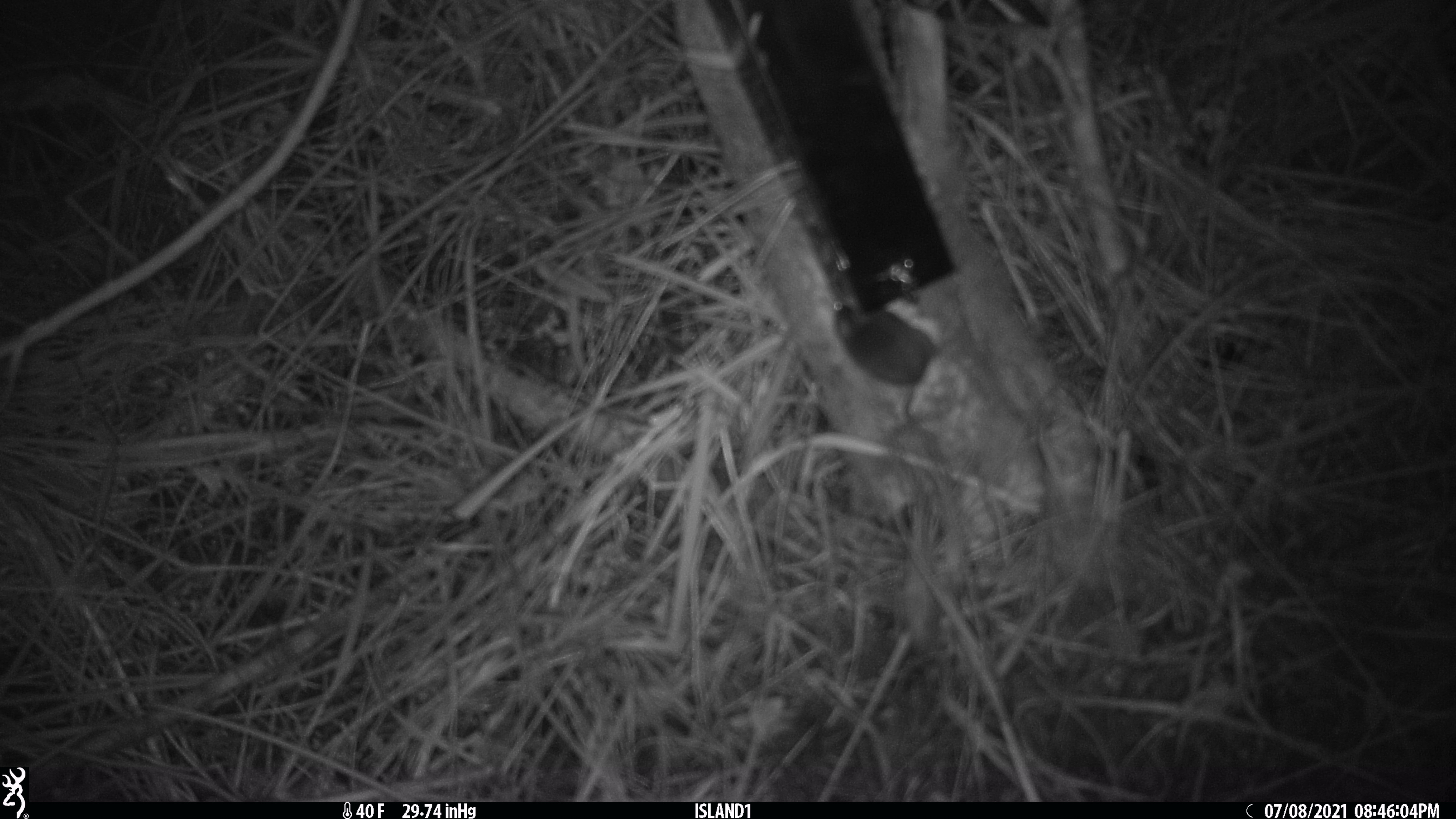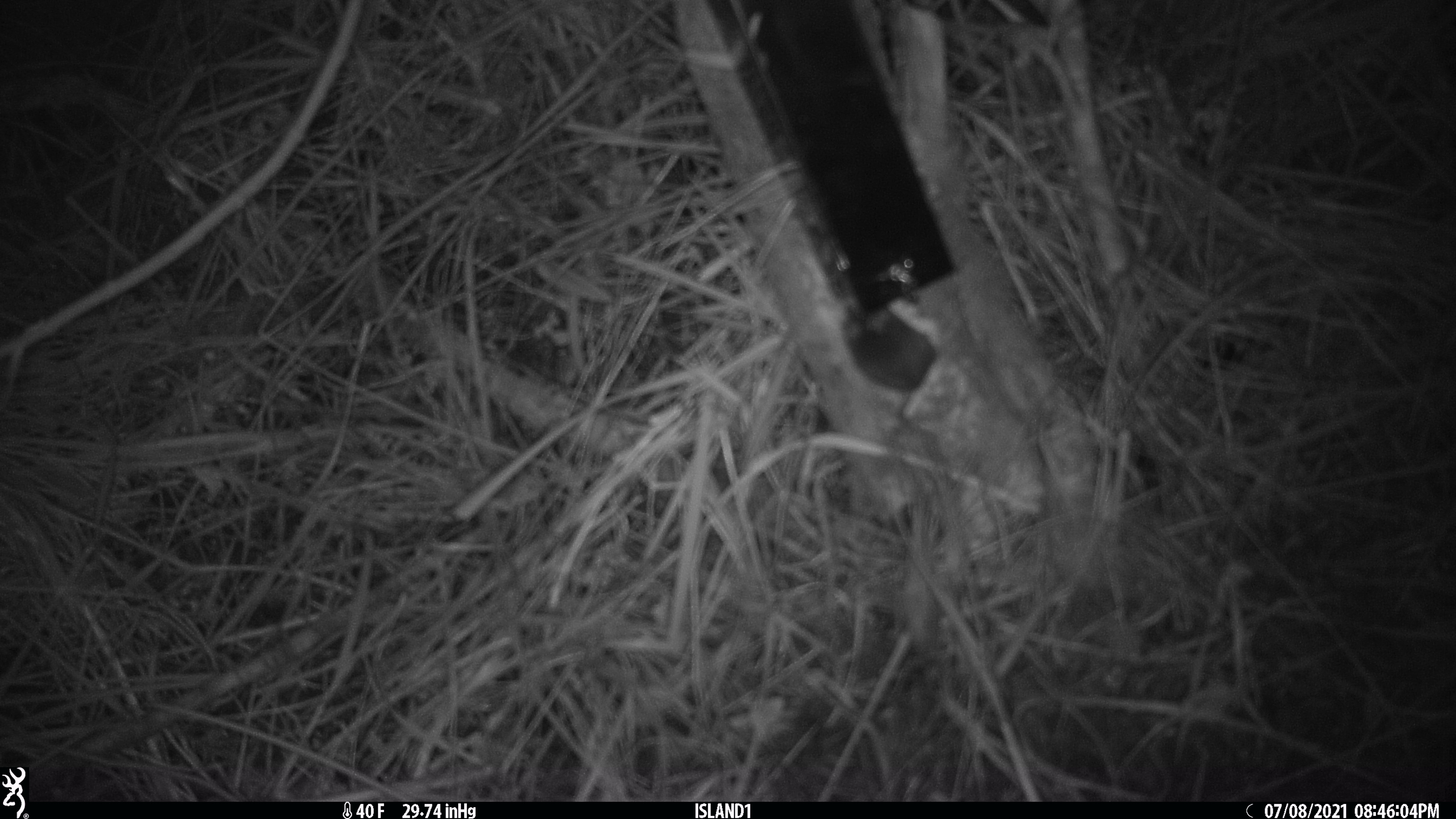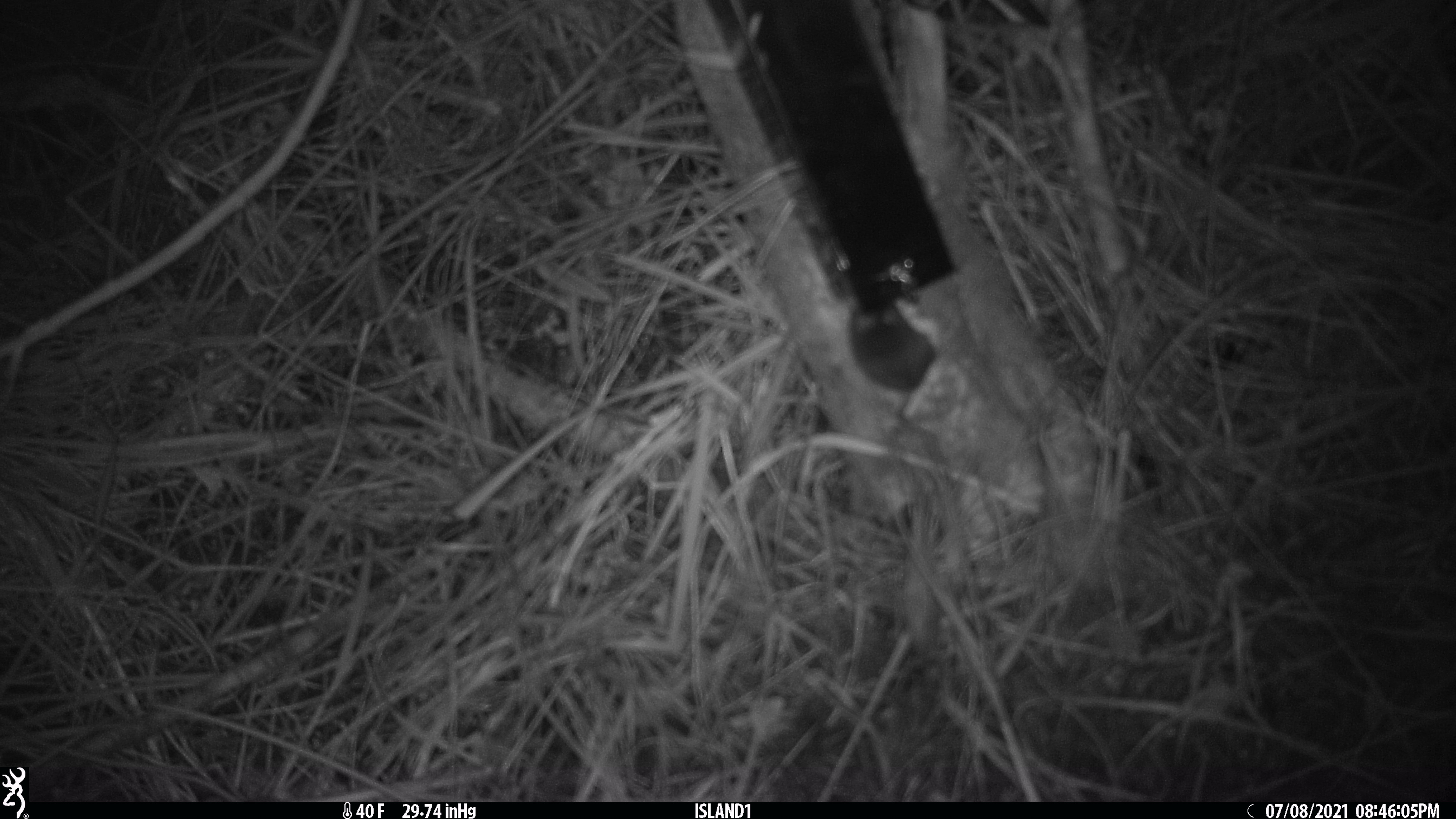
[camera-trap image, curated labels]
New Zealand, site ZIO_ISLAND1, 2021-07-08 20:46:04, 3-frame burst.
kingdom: Animalia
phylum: Chordata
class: Mammalia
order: Rodentia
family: Muridae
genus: Mus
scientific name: Mus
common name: mouse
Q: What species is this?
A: Mouse (Mus).